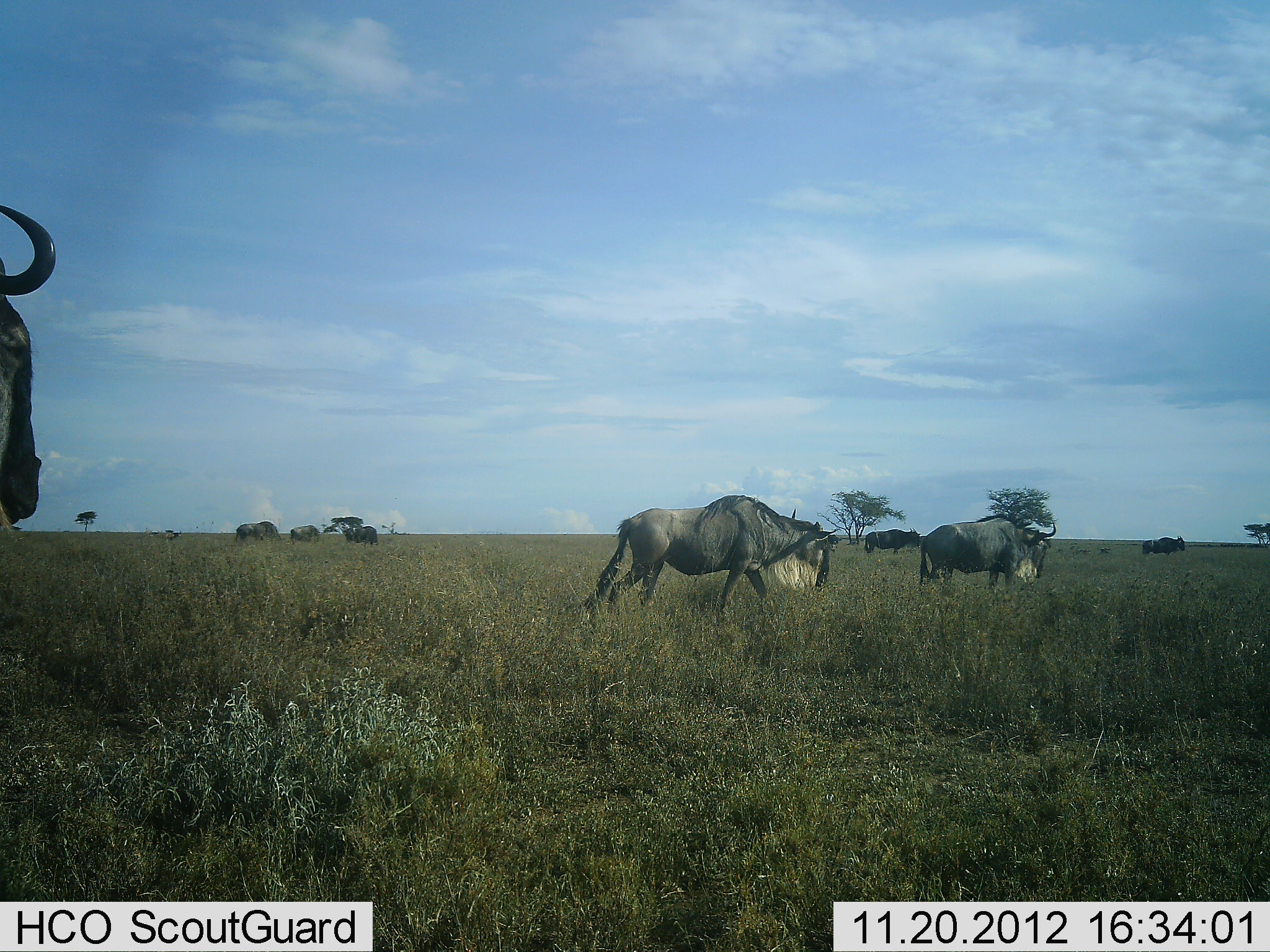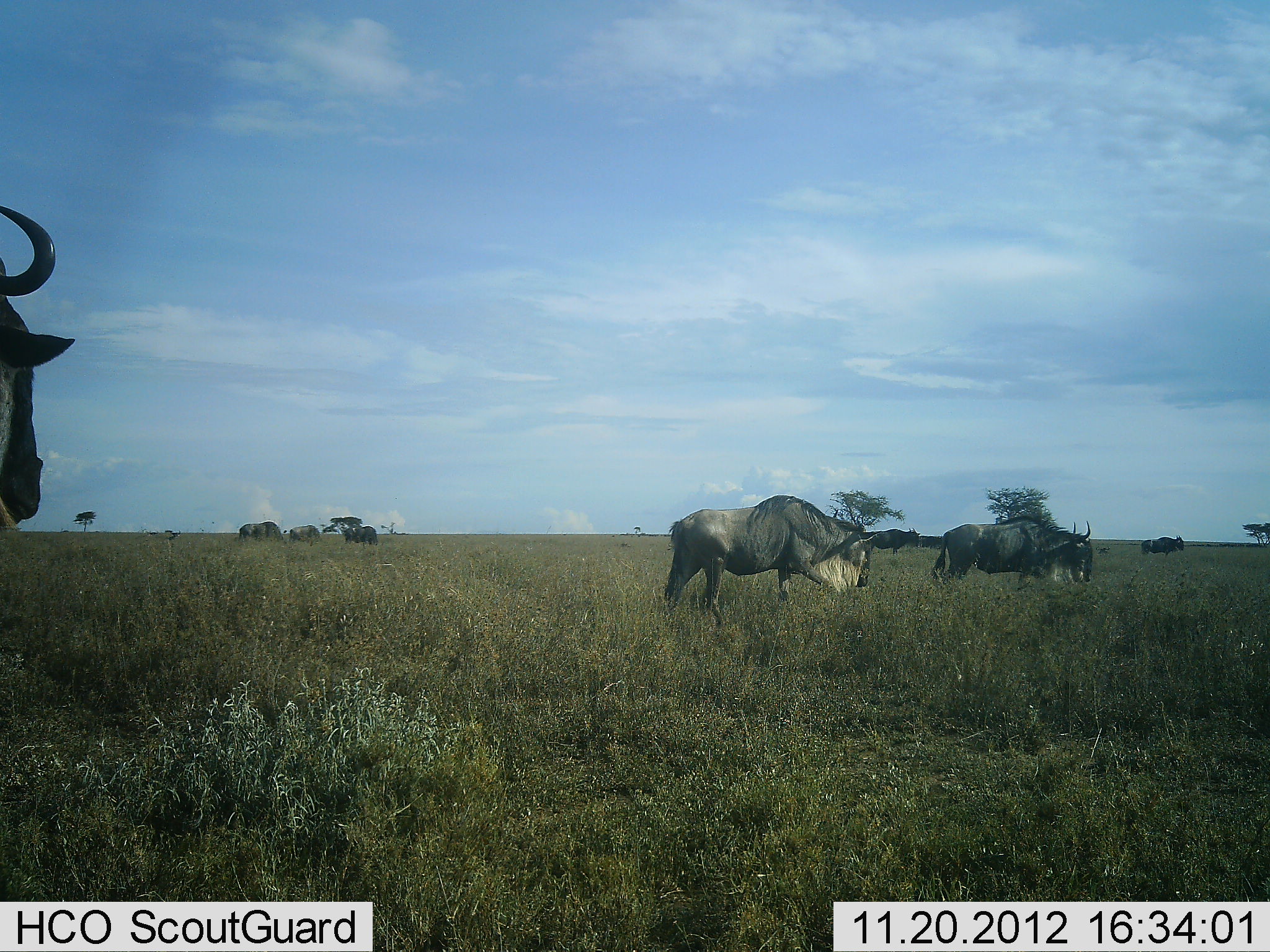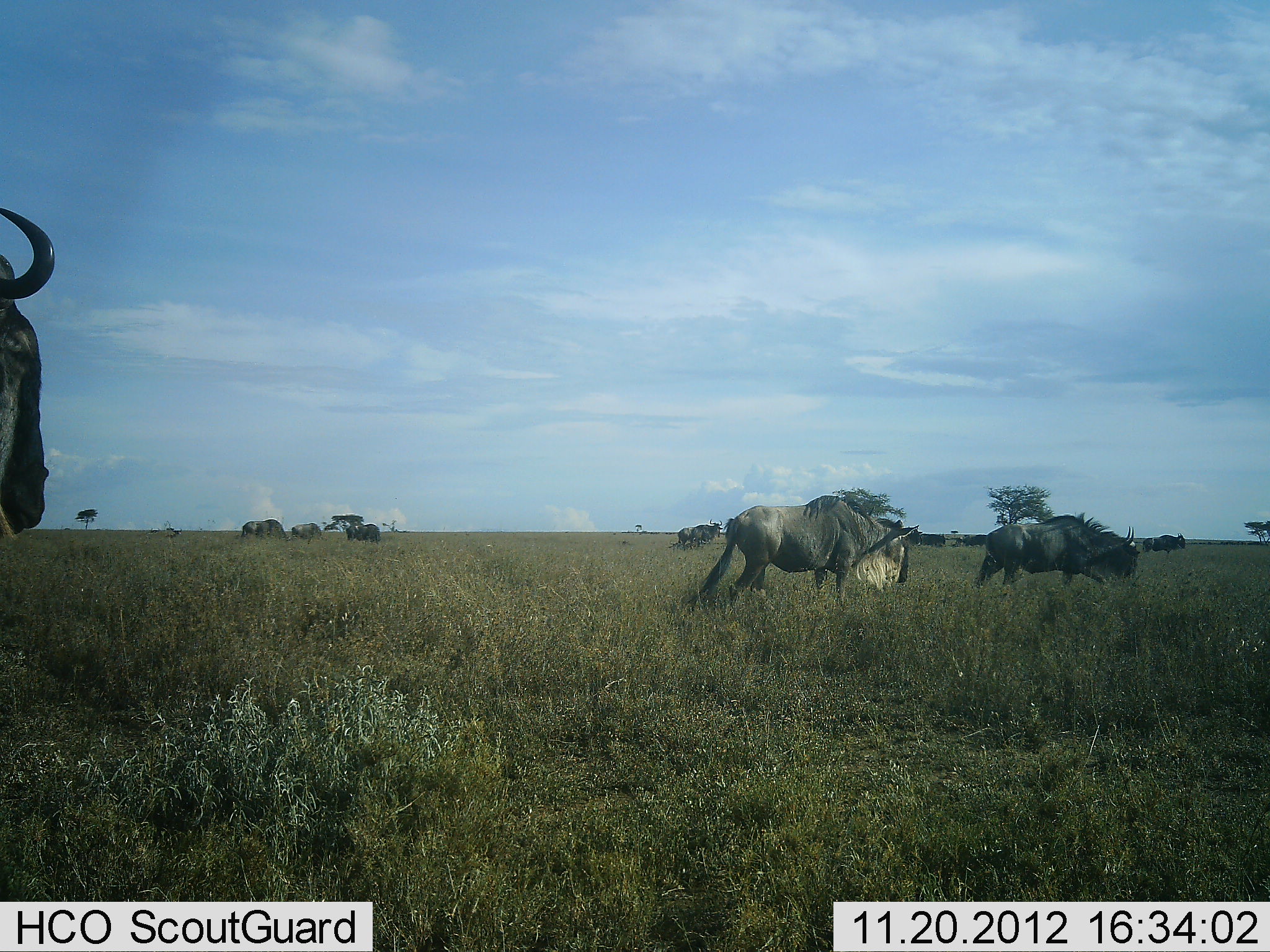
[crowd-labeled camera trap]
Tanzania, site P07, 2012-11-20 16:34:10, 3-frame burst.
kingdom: Animalia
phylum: Chordata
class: Mammalia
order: Artiodactyla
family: Bovidae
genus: Connochaetes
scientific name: Connochaetes taurinus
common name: blue wildebeest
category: wildebeest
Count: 10.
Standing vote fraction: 40%.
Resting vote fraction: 0%.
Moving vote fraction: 80%.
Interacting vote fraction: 0%.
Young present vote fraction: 0%.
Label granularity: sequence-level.